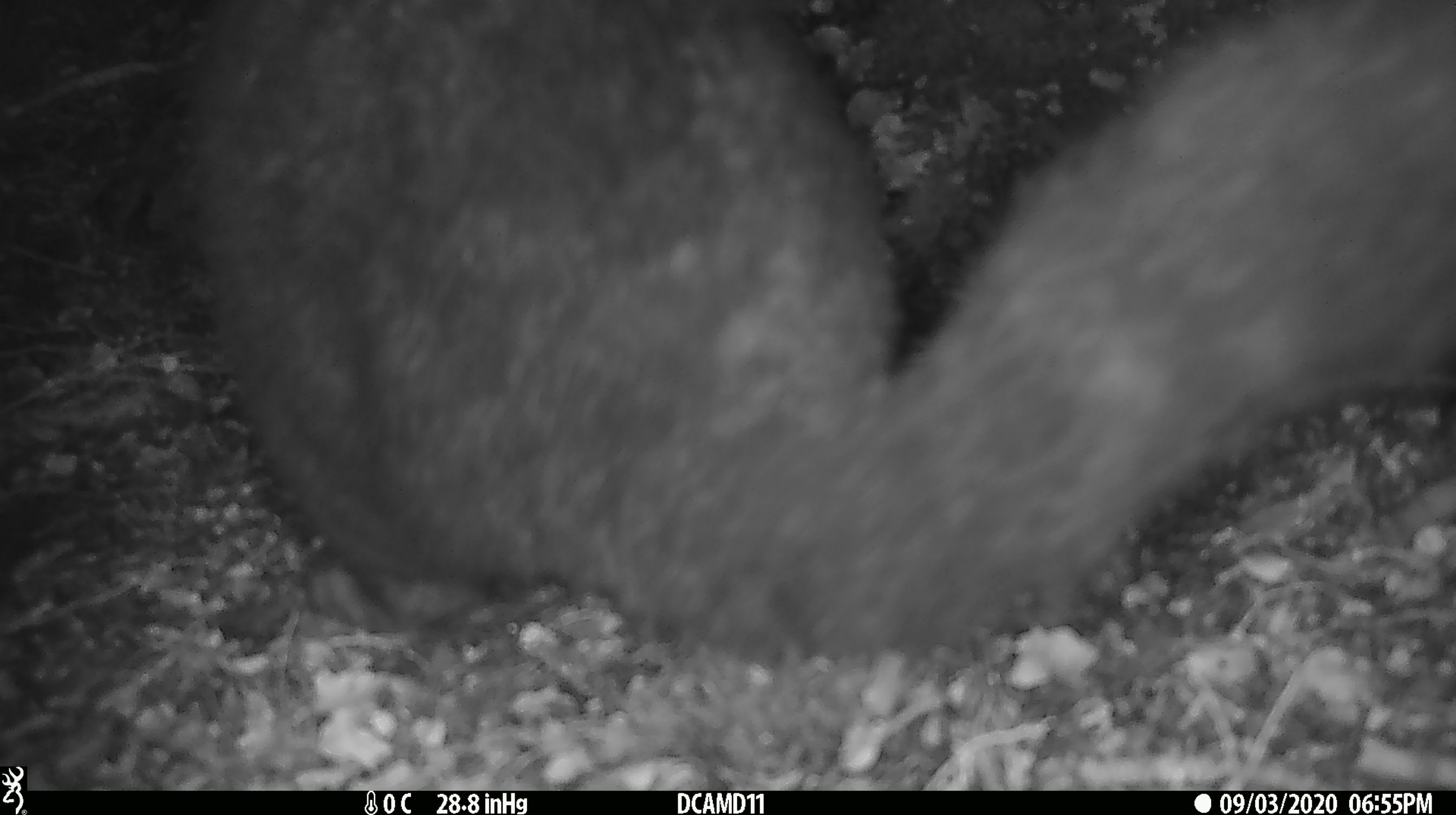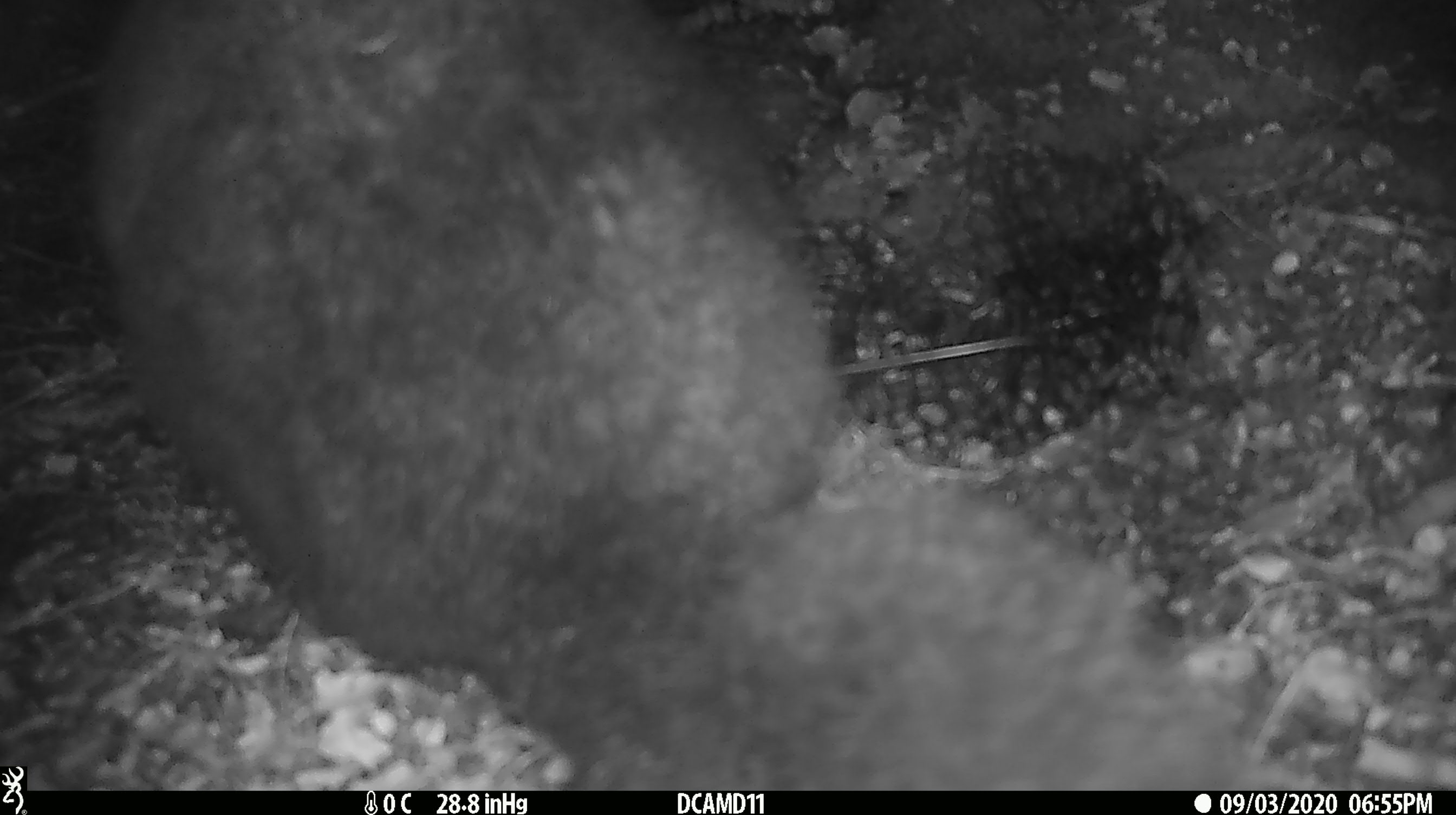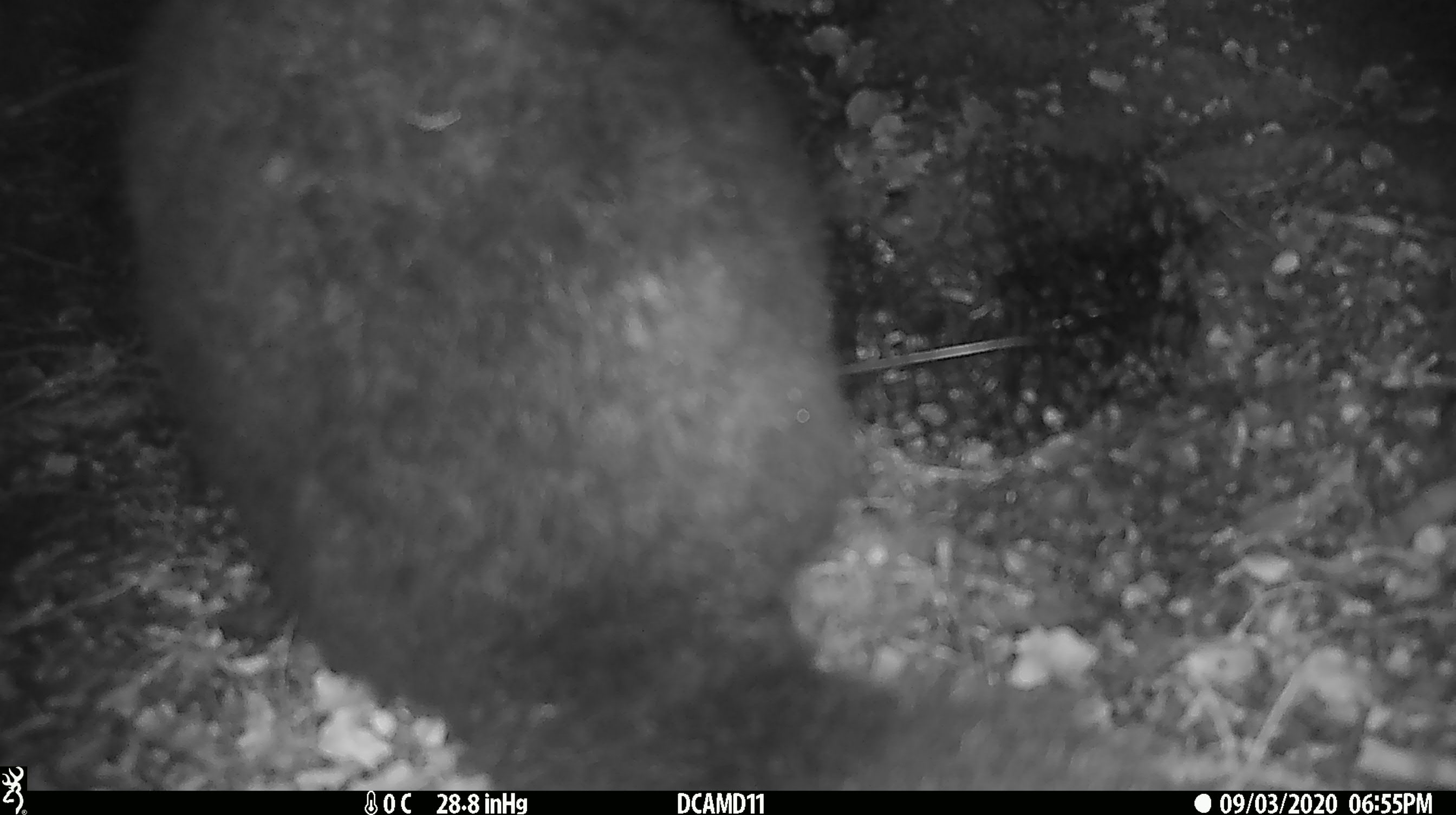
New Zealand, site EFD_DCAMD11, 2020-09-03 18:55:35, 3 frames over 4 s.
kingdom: Animalia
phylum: Chordata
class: Mammalia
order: Diprotodontia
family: Phalangeridae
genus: Trichosurus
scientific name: Trichosurus vulpecula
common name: common brushtail possum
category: possum